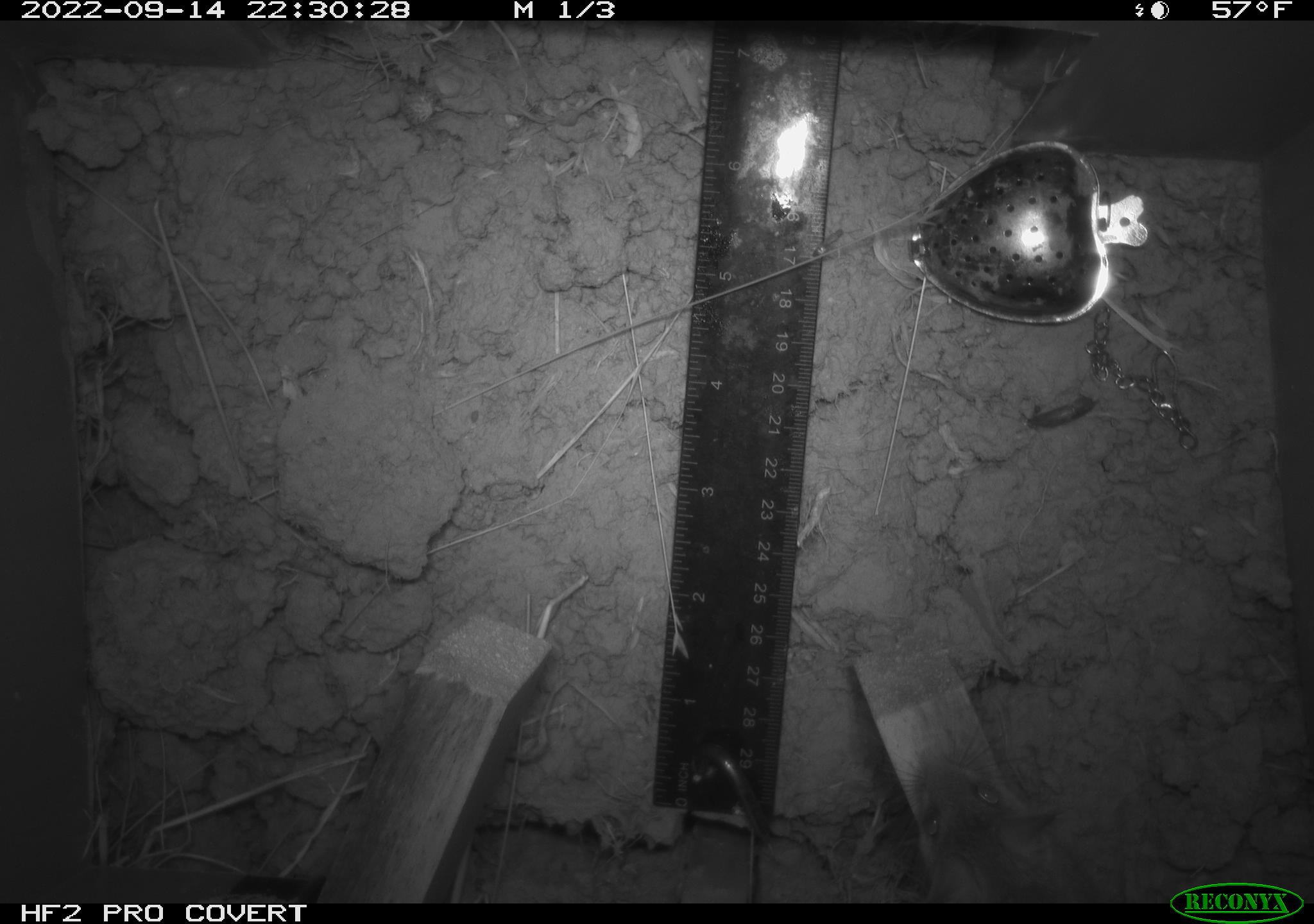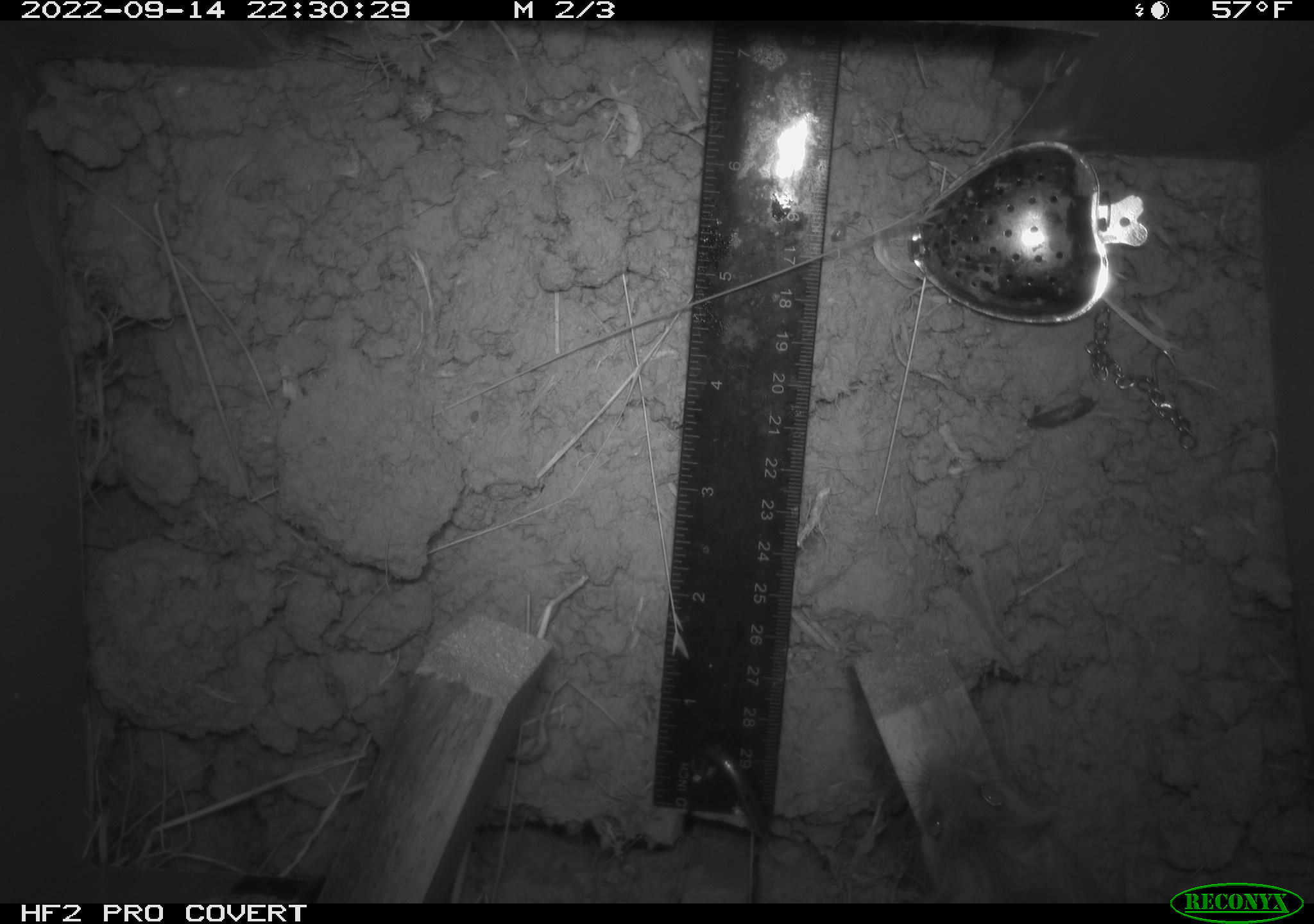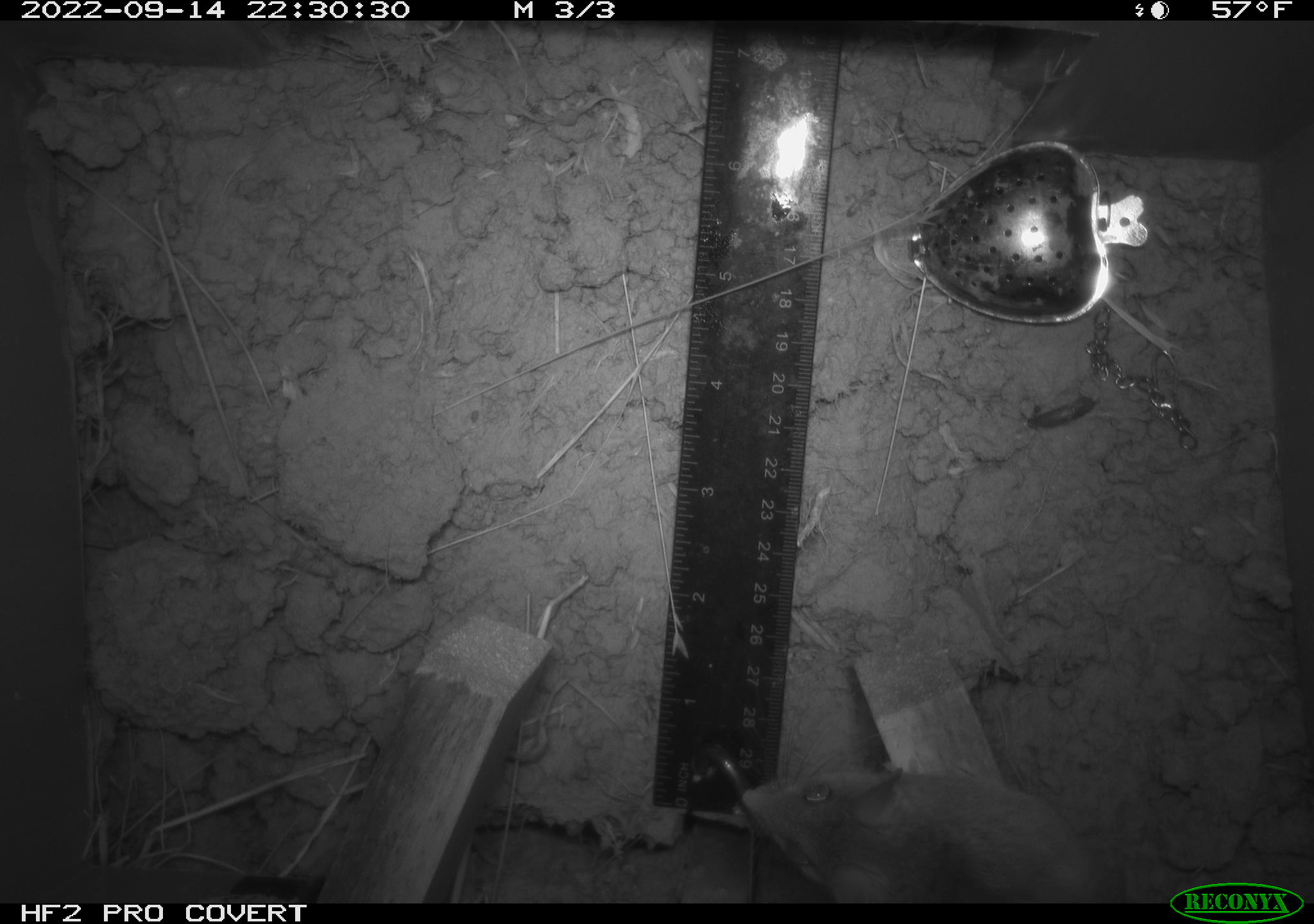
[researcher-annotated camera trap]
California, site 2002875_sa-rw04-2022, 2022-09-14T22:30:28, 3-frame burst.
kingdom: Animalia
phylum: Chordata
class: Mammalia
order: Rodentia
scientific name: Rodentia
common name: mouse species